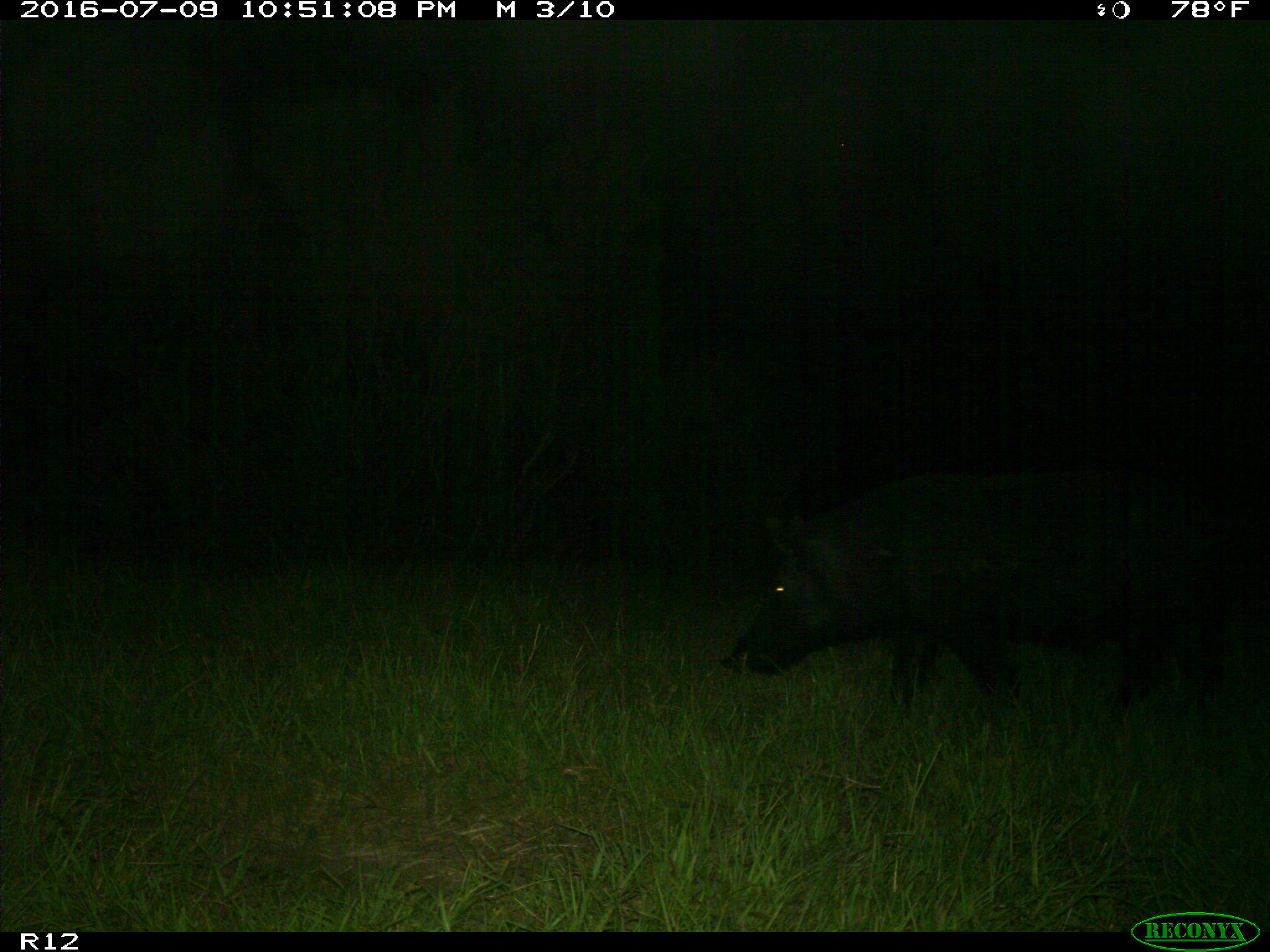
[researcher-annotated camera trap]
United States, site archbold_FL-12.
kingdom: Animalia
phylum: Chordata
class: Mammalia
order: Artiodactyla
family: Suidae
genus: Sus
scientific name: Sus scrofa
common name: wild boar